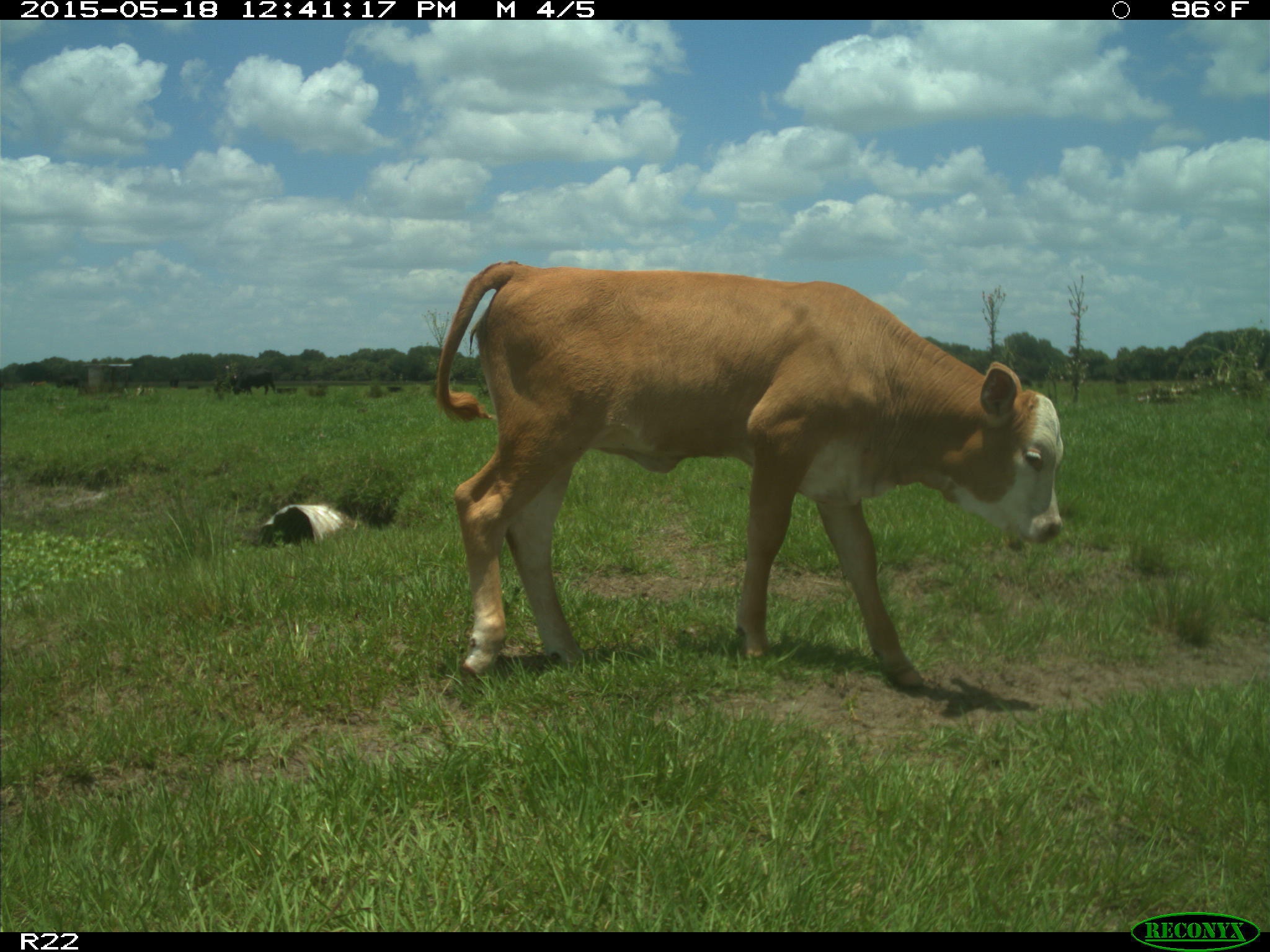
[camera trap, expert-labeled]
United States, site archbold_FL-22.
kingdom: Animalia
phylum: Chordata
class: Mammalia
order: Artiodactyla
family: Bovidae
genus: Bos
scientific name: Bos taurus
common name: domestic cow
Bos taurus (domestic cow).